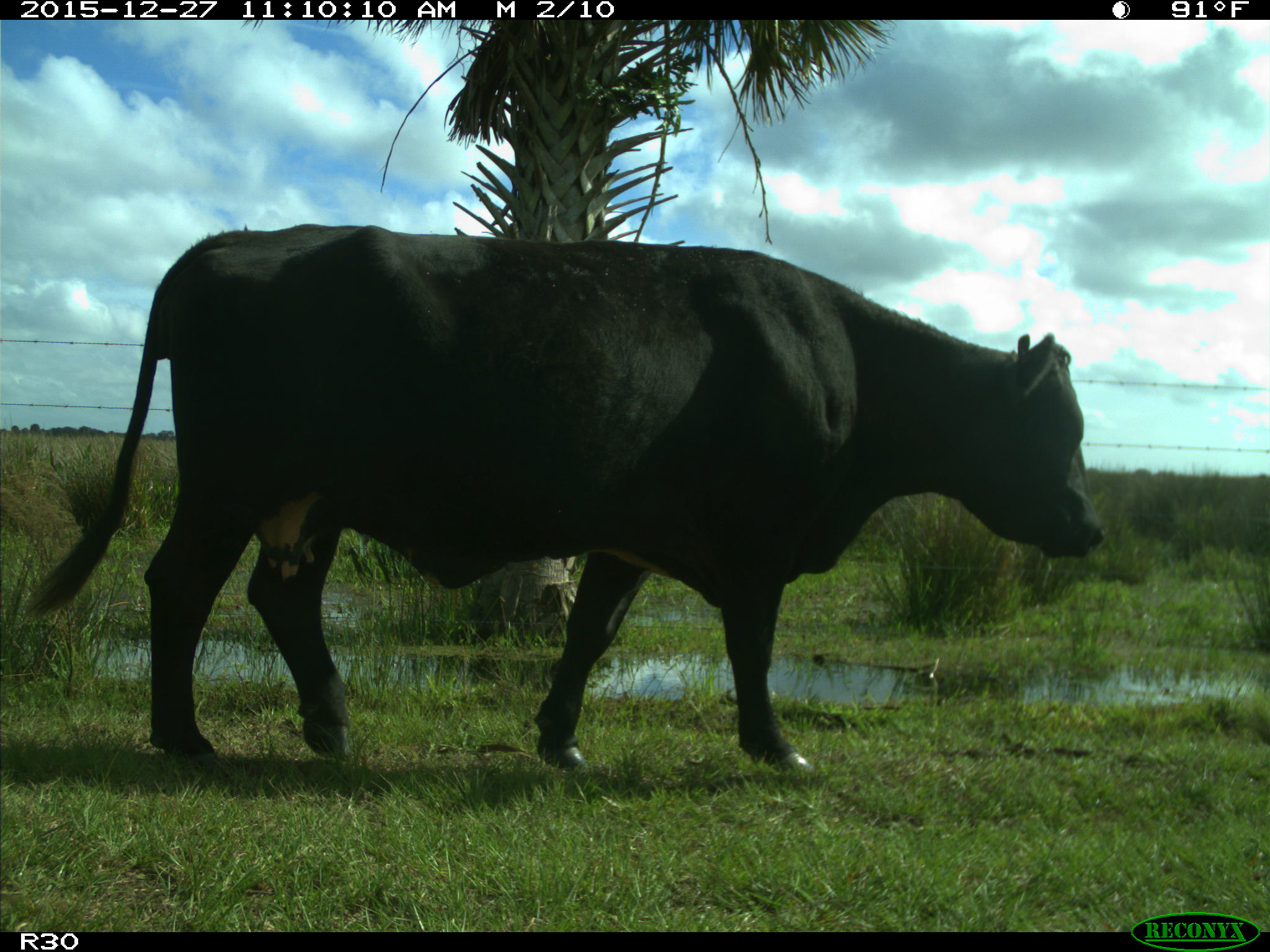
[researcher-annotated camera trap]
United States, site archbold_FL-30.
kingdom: Animalia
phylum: Chordata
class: Mammalia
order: Artiodactyla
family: Bovidae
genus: Bos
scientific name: Bos taurus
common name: domestic cow